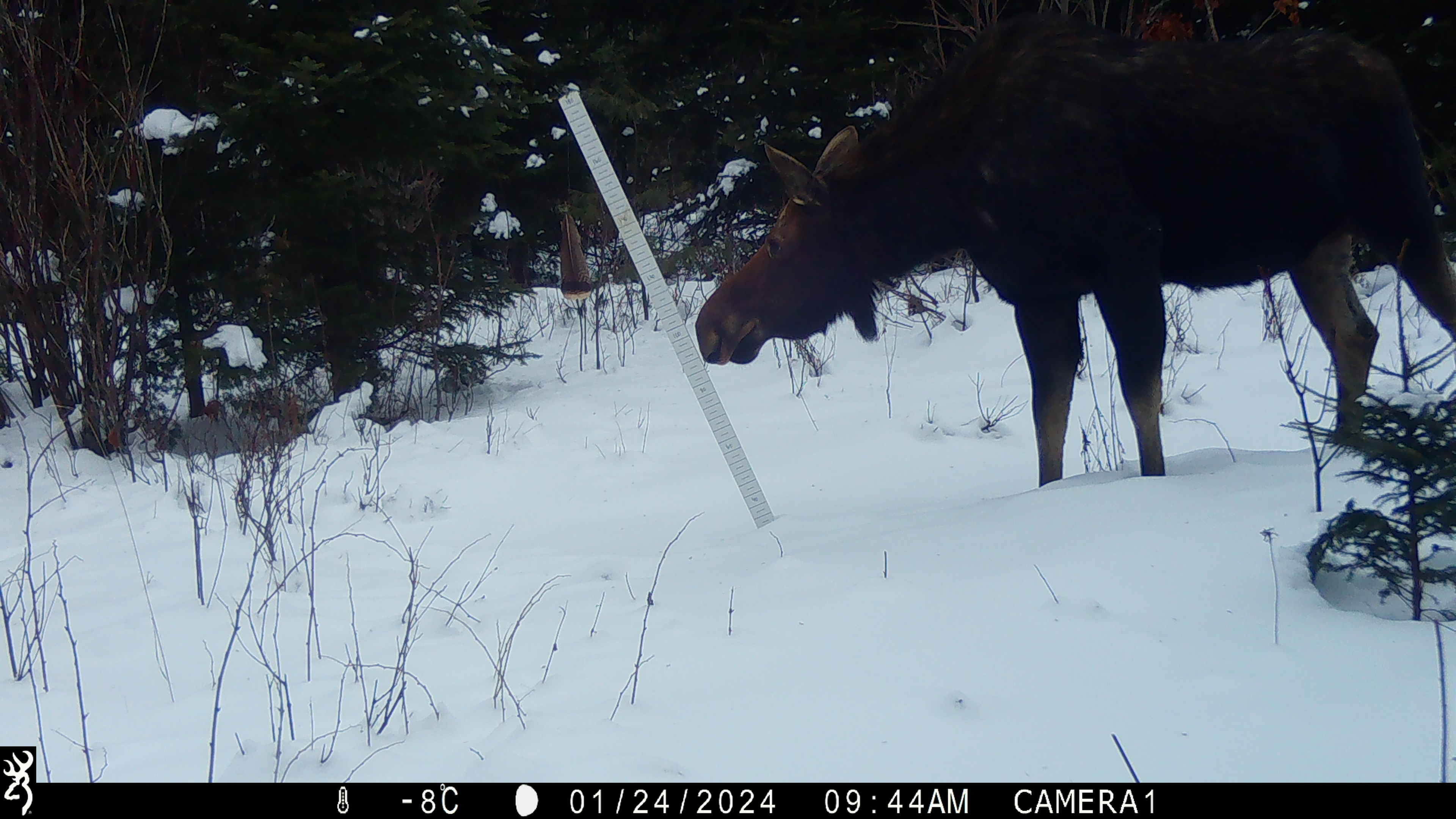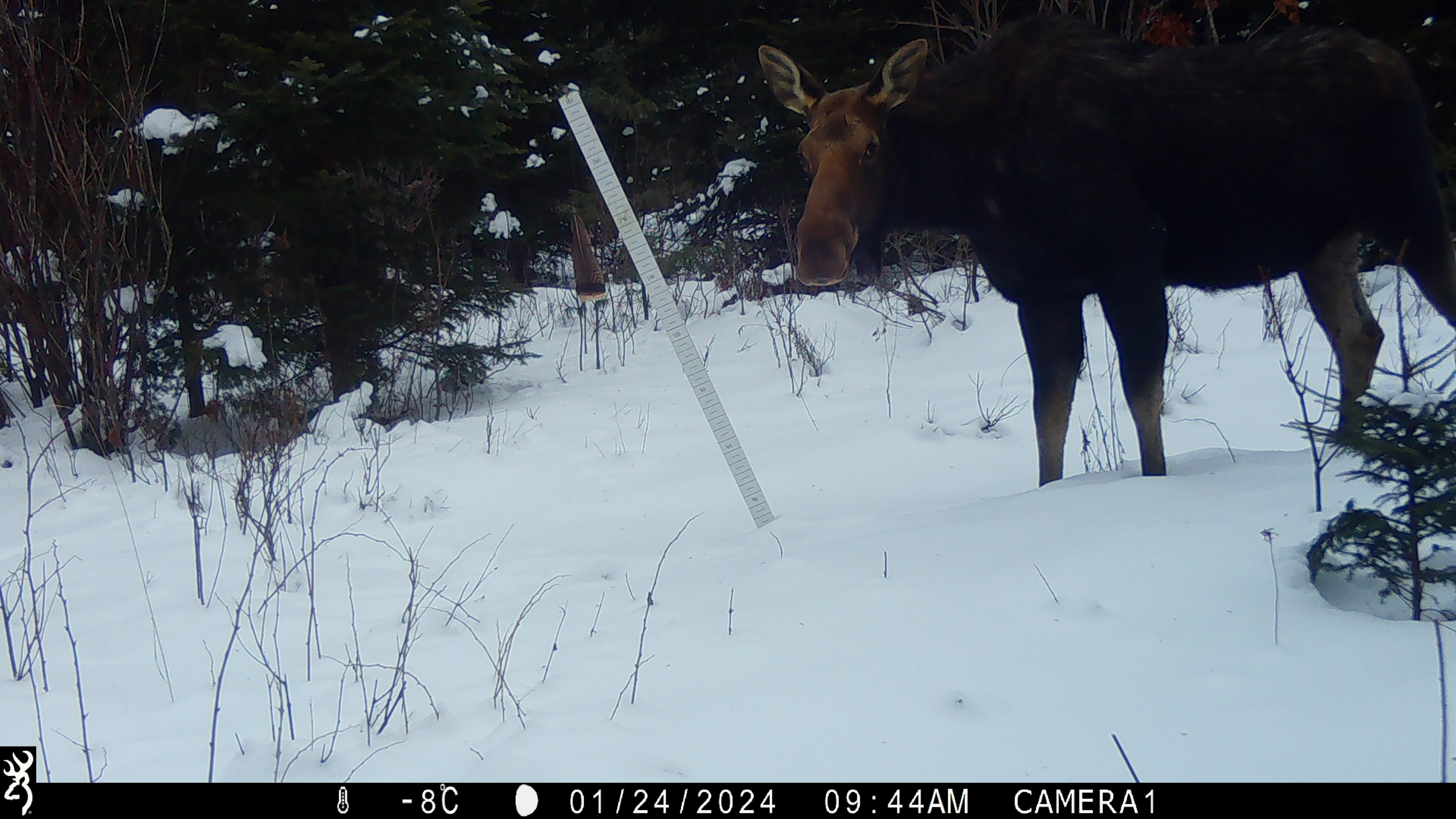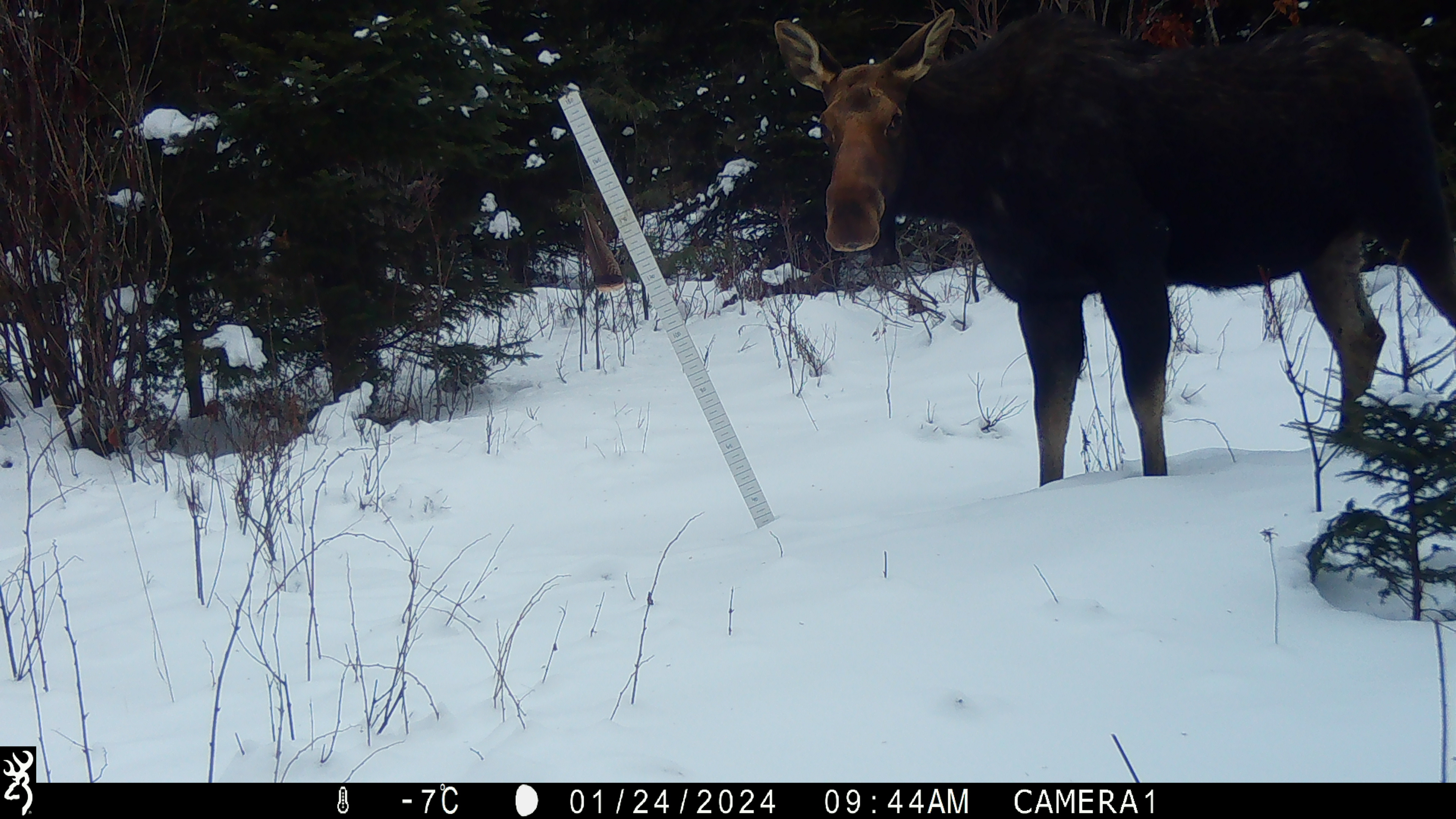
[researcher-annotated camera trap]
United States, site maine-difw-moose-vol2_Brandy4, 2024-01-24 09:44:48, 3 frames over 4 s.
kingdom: Animalia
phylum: Chordata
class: Mammalia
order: Artiodactyla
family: Cervidae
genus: Alces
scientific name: Alces alces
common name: moose